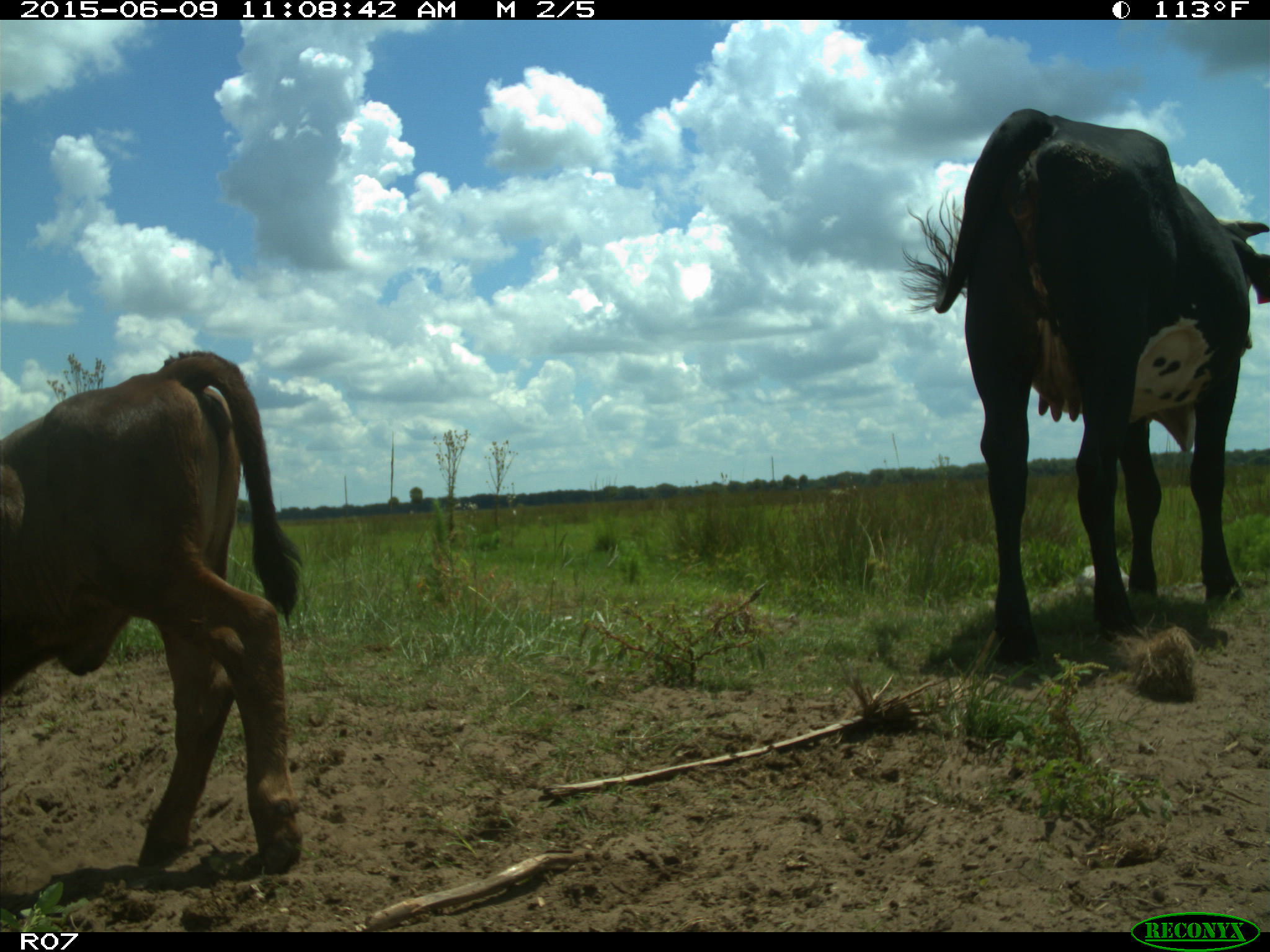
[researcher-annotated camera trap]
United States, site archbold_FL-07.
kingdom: Animalia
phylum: Chordata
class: Mammalia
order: Artiodactyla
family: Bovidae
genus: Bos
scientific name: Bos taurus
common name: domestic cow